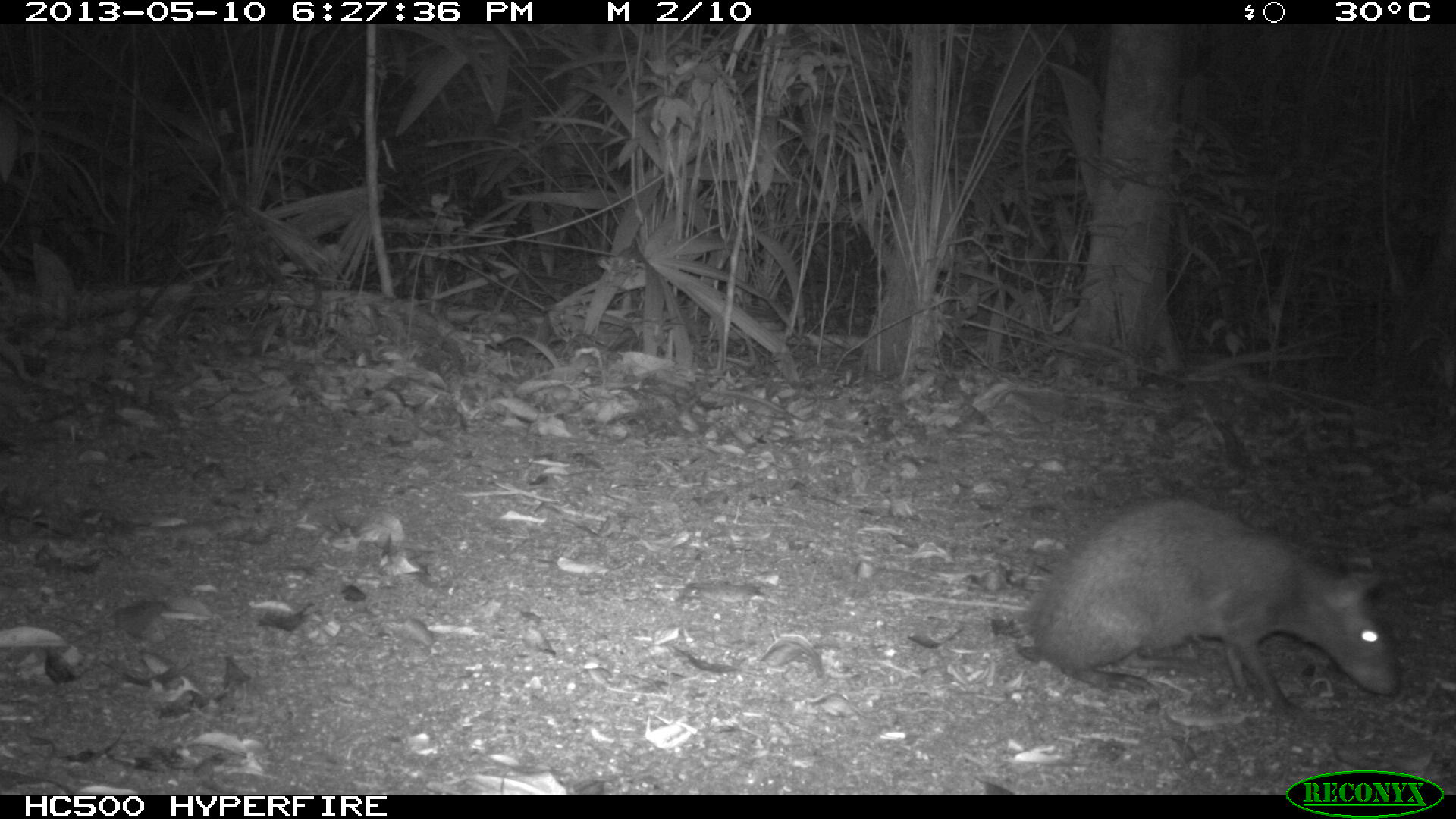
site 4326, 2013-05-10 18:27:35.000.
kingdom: Animalia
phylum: Chordata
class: Mammalia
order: Rodentia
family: Dasyproctidae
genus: Dasyprocta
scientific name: Dasyprocta punctata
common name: central american agouti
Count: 1.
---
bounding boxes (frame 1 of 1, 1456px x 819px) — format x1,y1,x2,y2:
dasyprocta punctata: 1032,494,1404,720